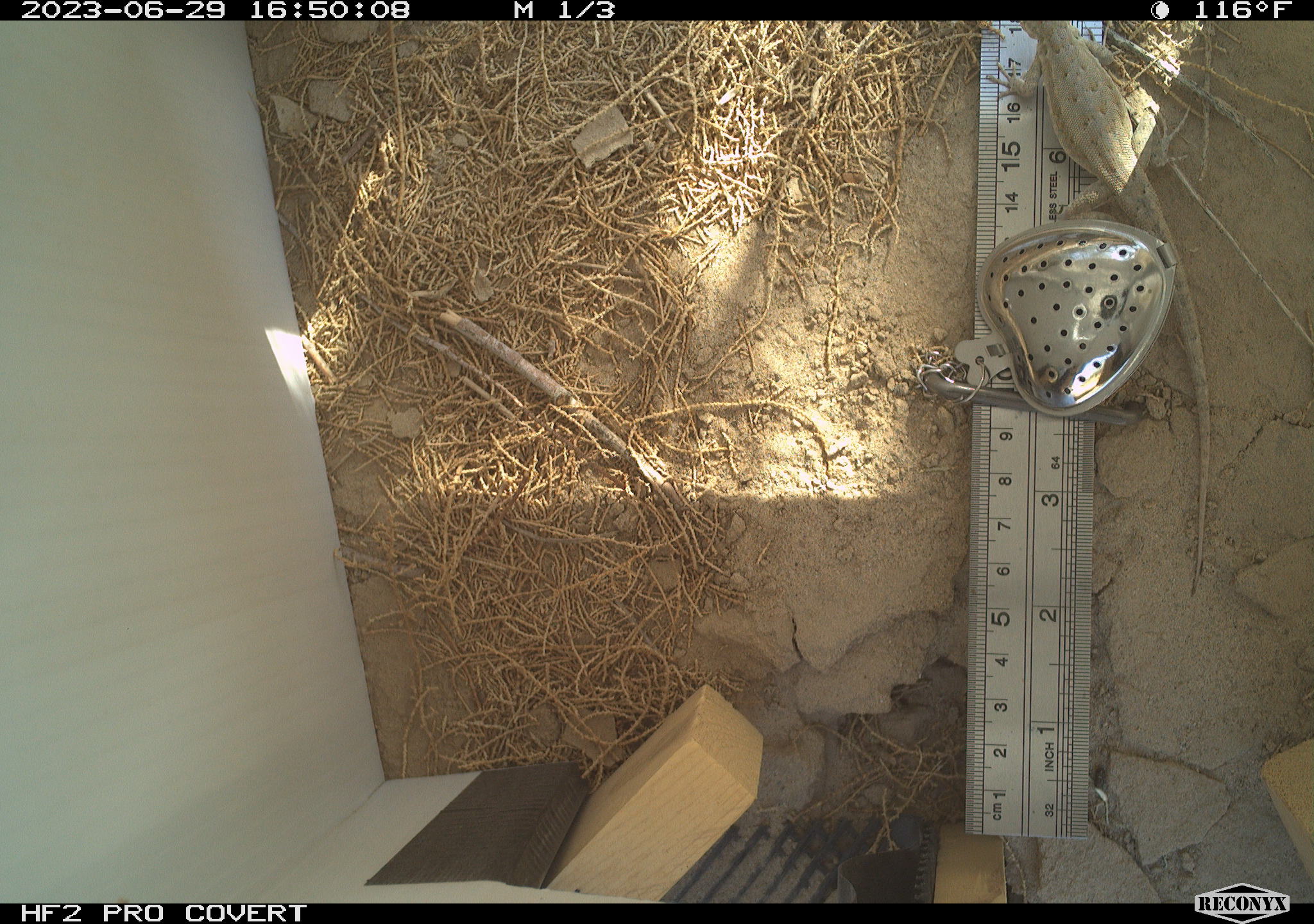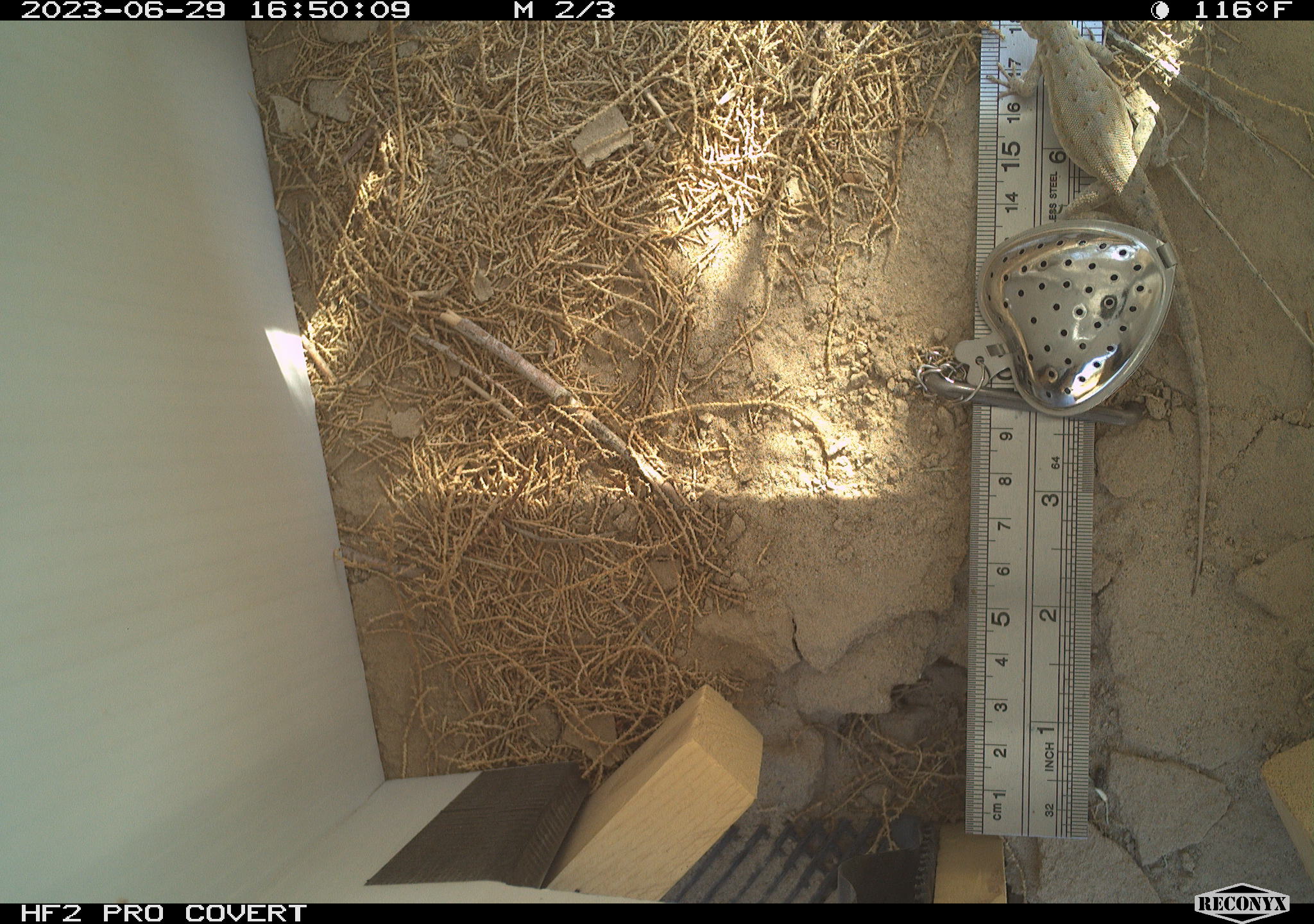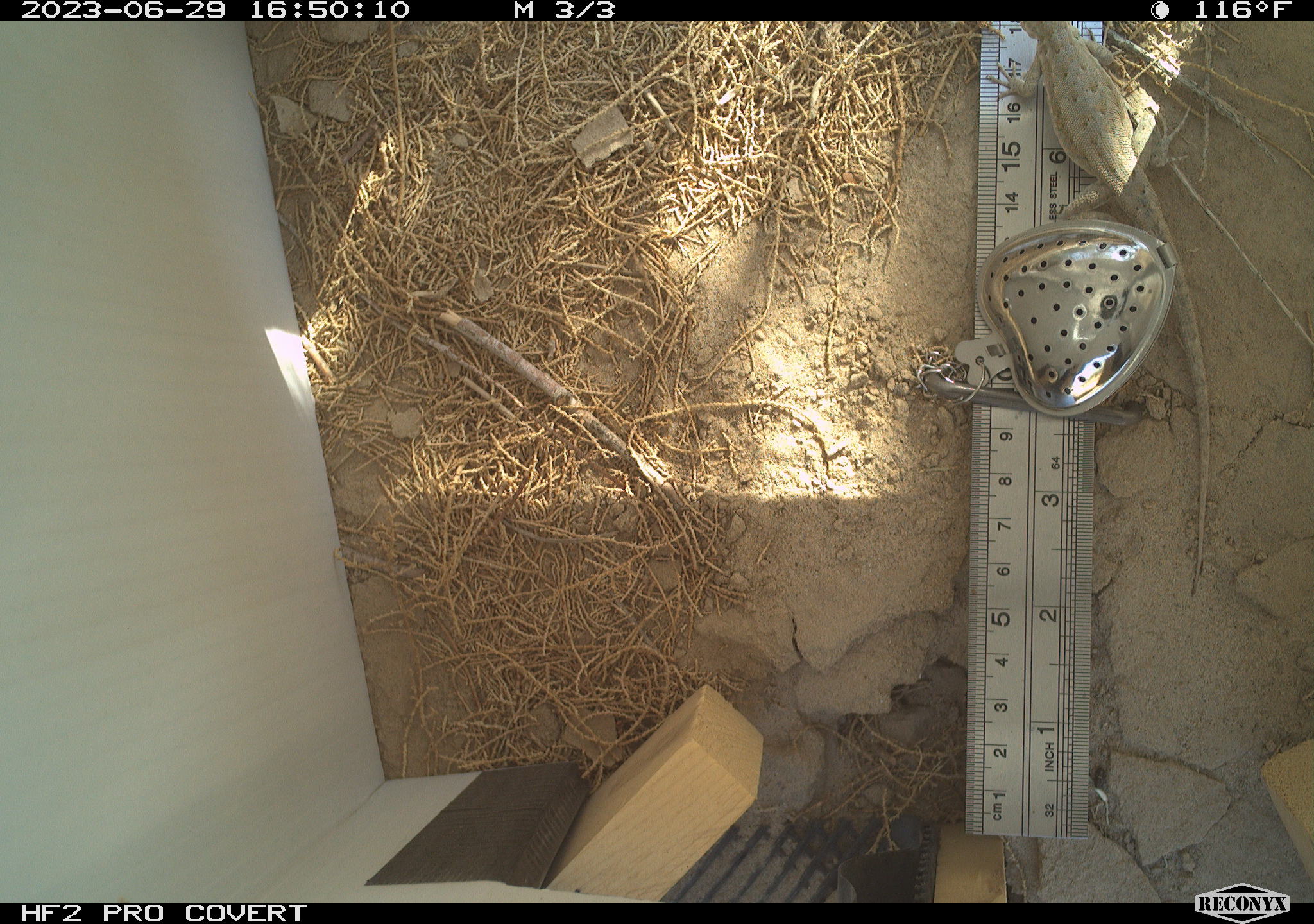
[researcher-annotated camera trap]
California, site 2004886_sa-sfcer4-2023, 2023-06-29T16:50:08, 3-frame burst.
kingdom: Animalia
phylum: Chordata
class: Reptilia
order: Squamata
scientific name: Squamata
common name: lizards and snakes